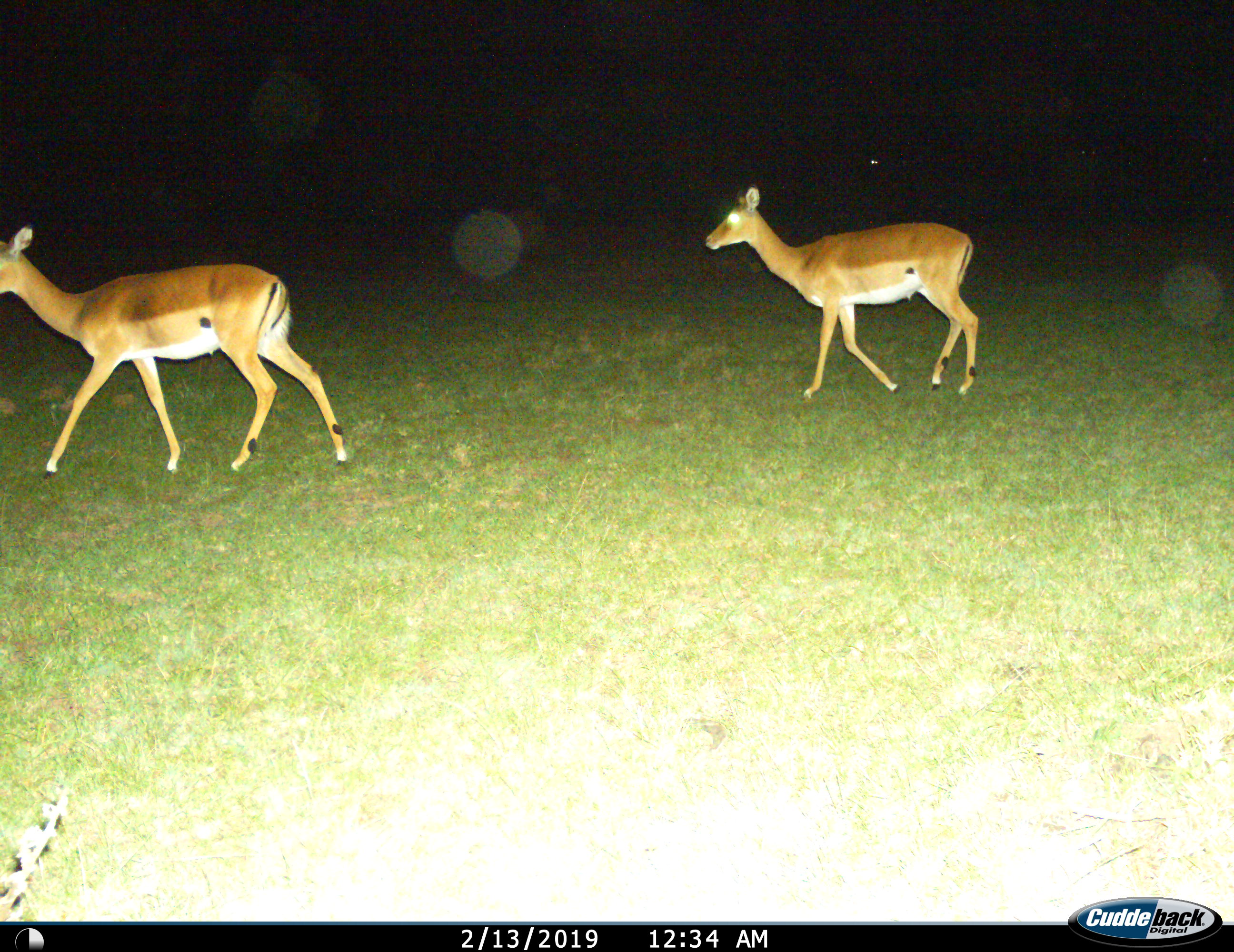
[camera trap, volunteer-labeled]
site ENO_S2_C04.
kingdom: Animalia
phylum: Chordata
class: Mammalia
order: Artiodactyla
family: Bovidae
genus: Aepyceros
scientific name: Aepyceros melampus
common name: impala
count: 2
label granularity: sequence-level